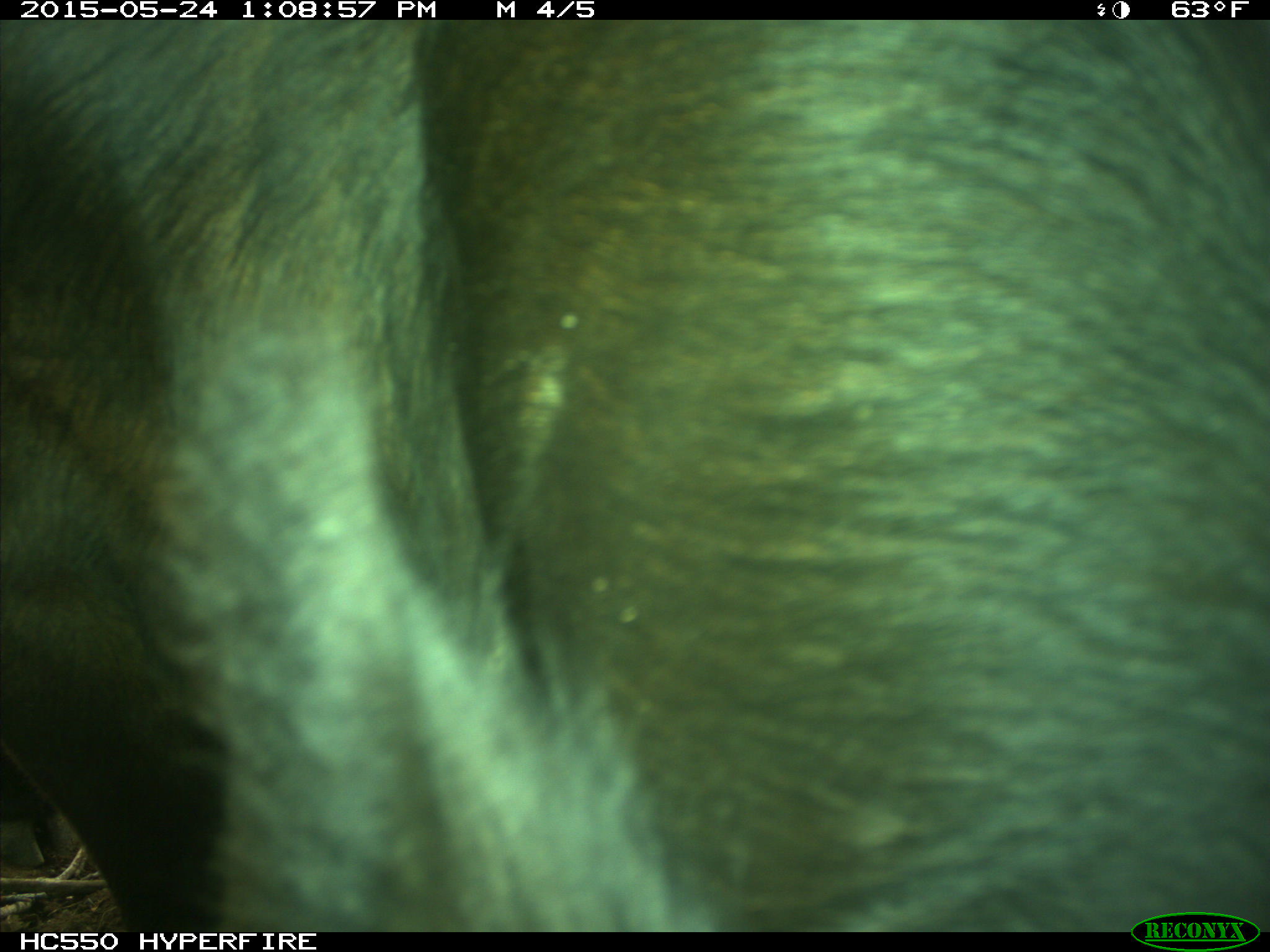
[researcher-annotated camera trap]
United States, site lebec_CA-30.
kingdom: Animalia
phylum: Chordata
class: Mammalia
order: Artiodactyla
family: Bovidae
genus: Bos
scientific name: Bos taurus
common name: domestic cow